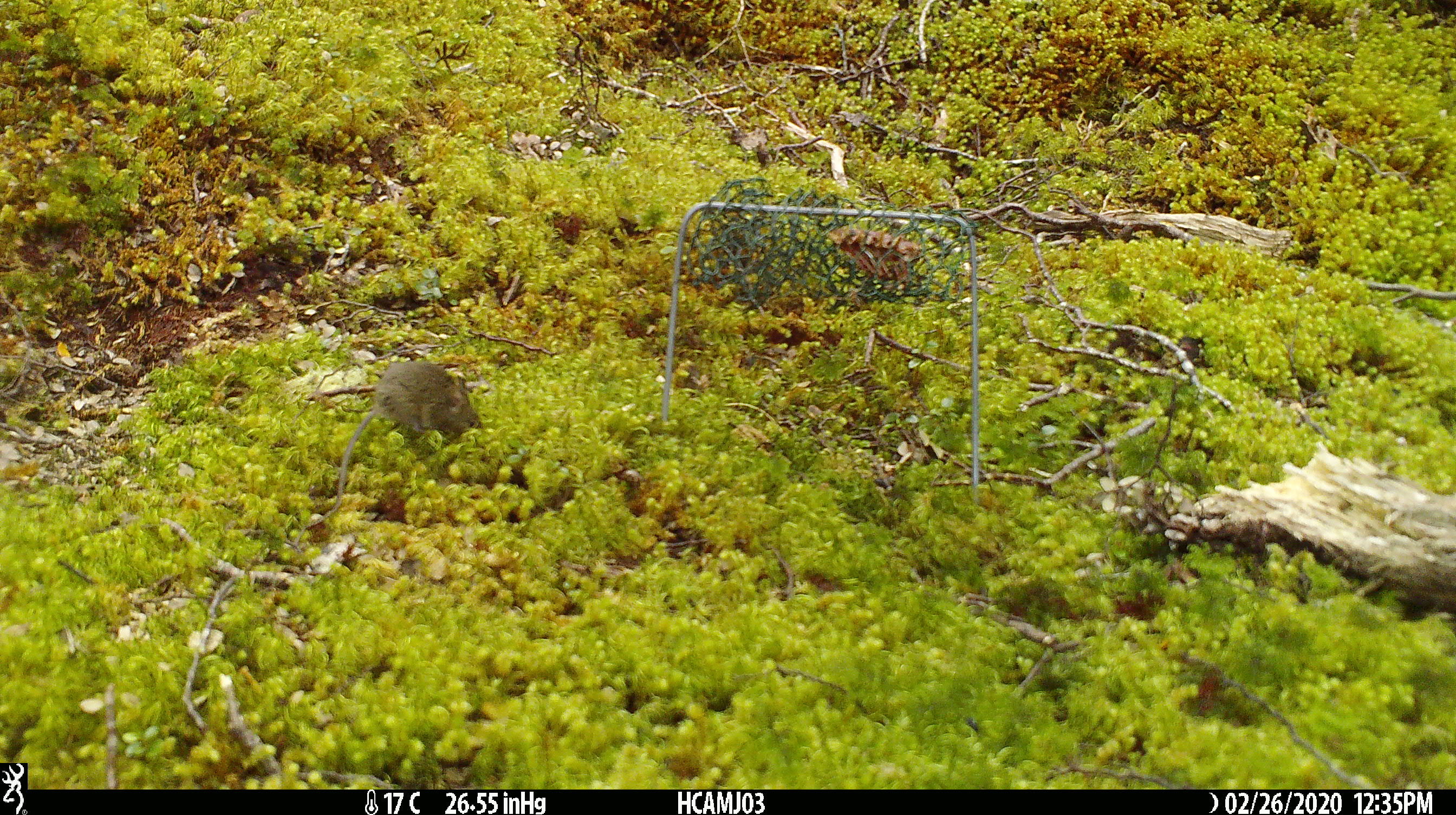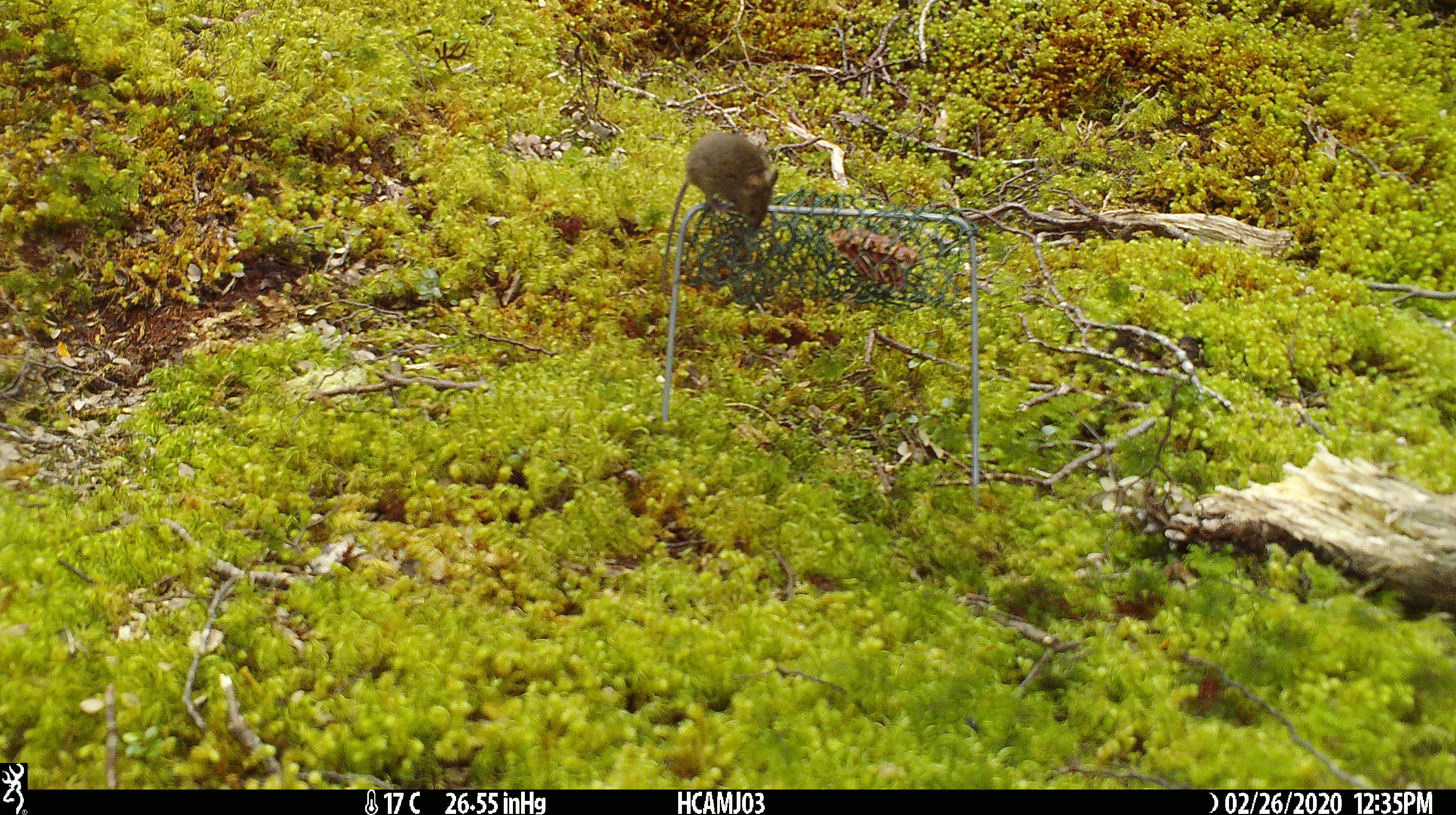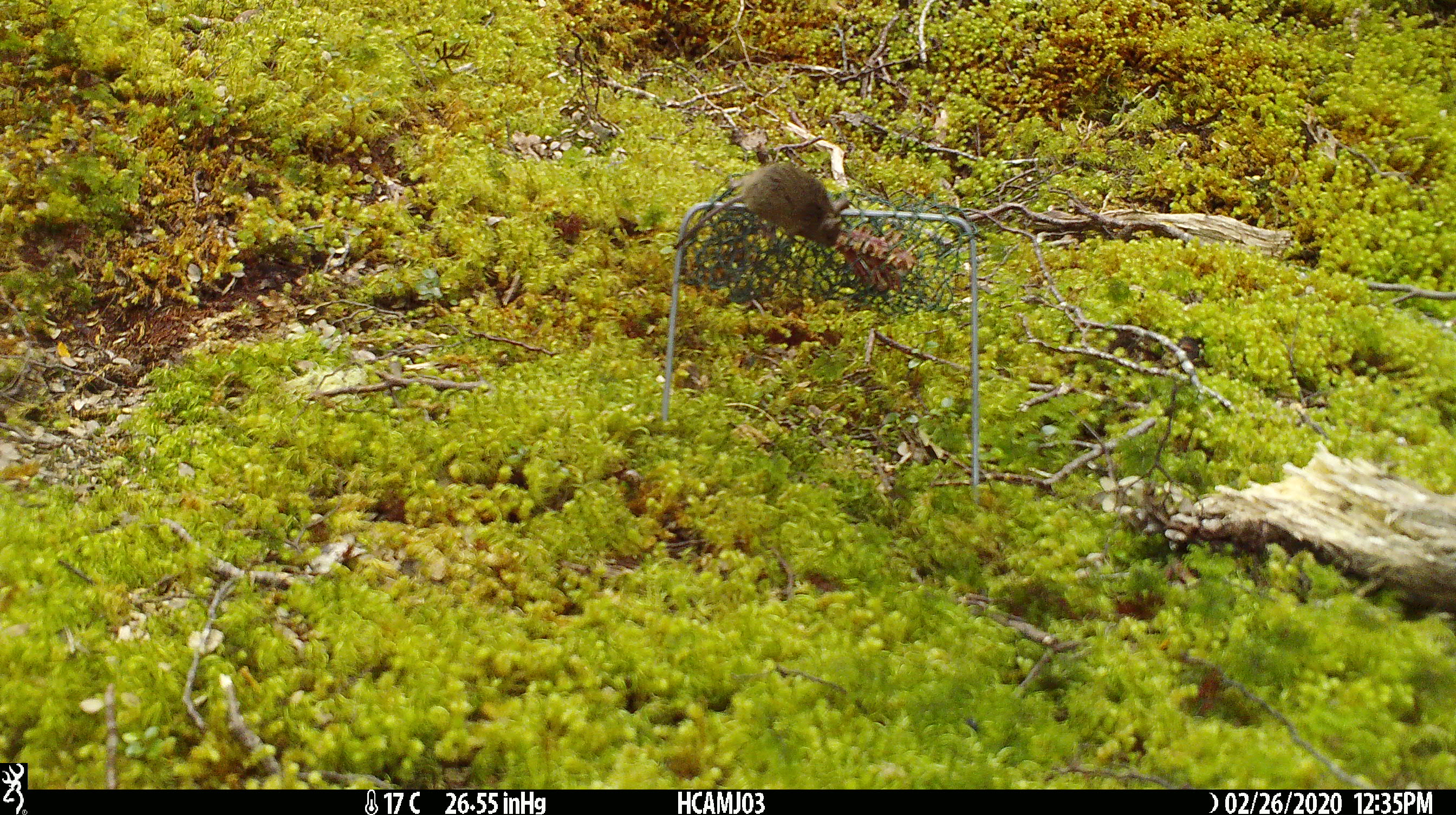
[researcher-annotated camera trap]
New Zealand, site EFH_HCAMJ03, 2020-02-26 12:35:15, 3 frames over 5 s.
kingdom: Animalia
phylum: Chordata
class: Mammalia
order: Rodentia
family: Muridae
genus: Mus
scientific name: Mus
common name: mouse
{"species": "mouse (Mus)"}